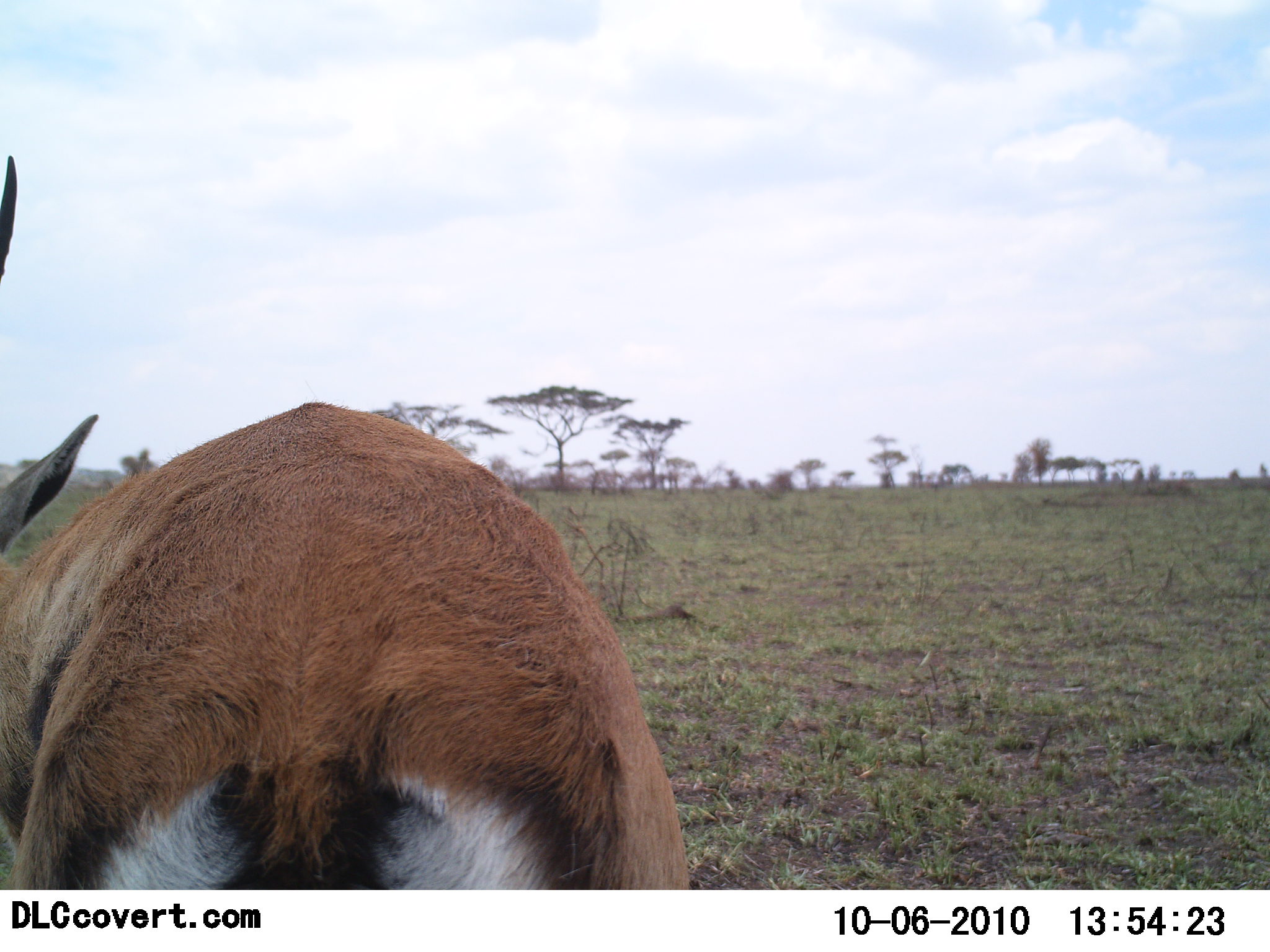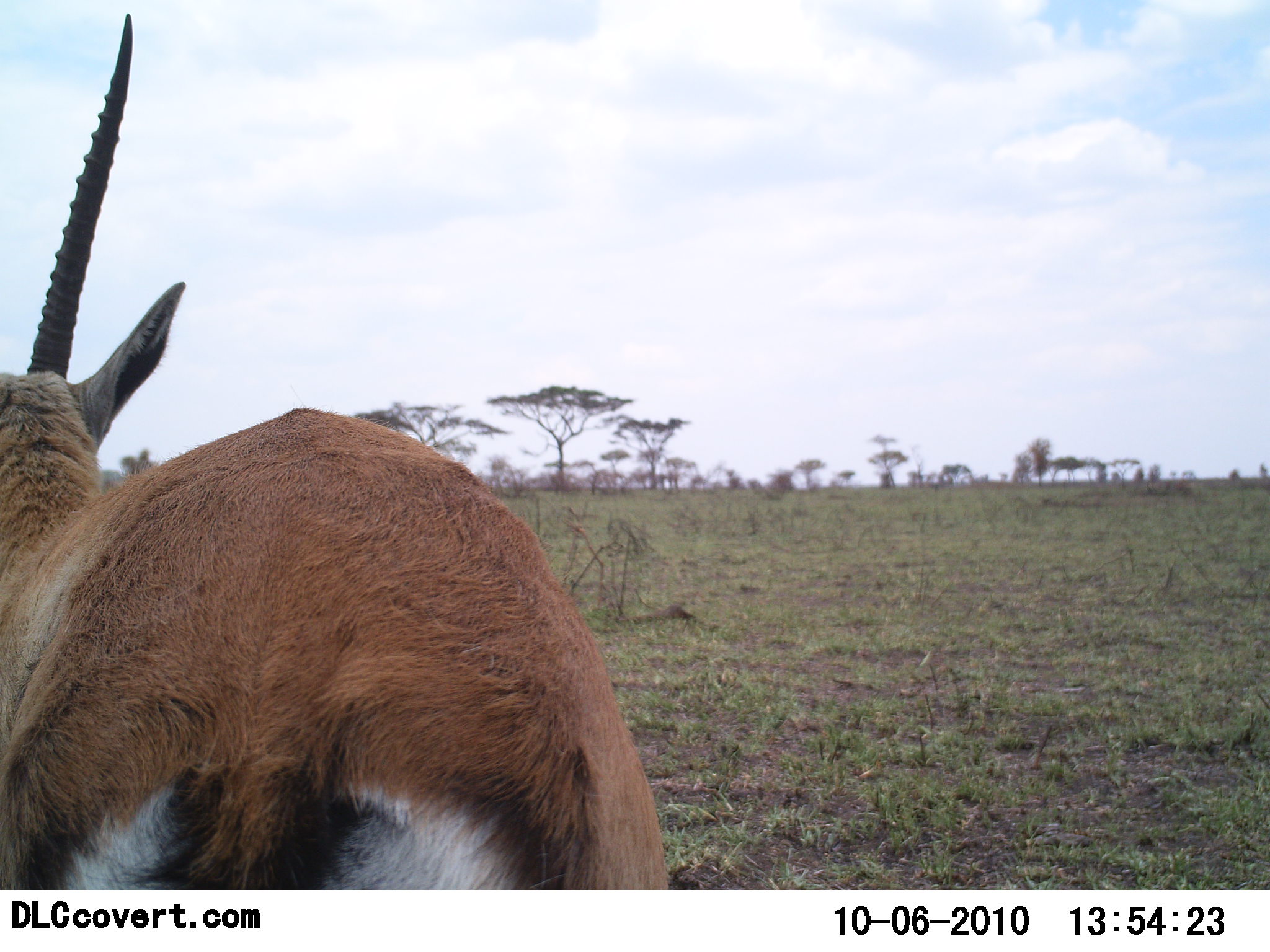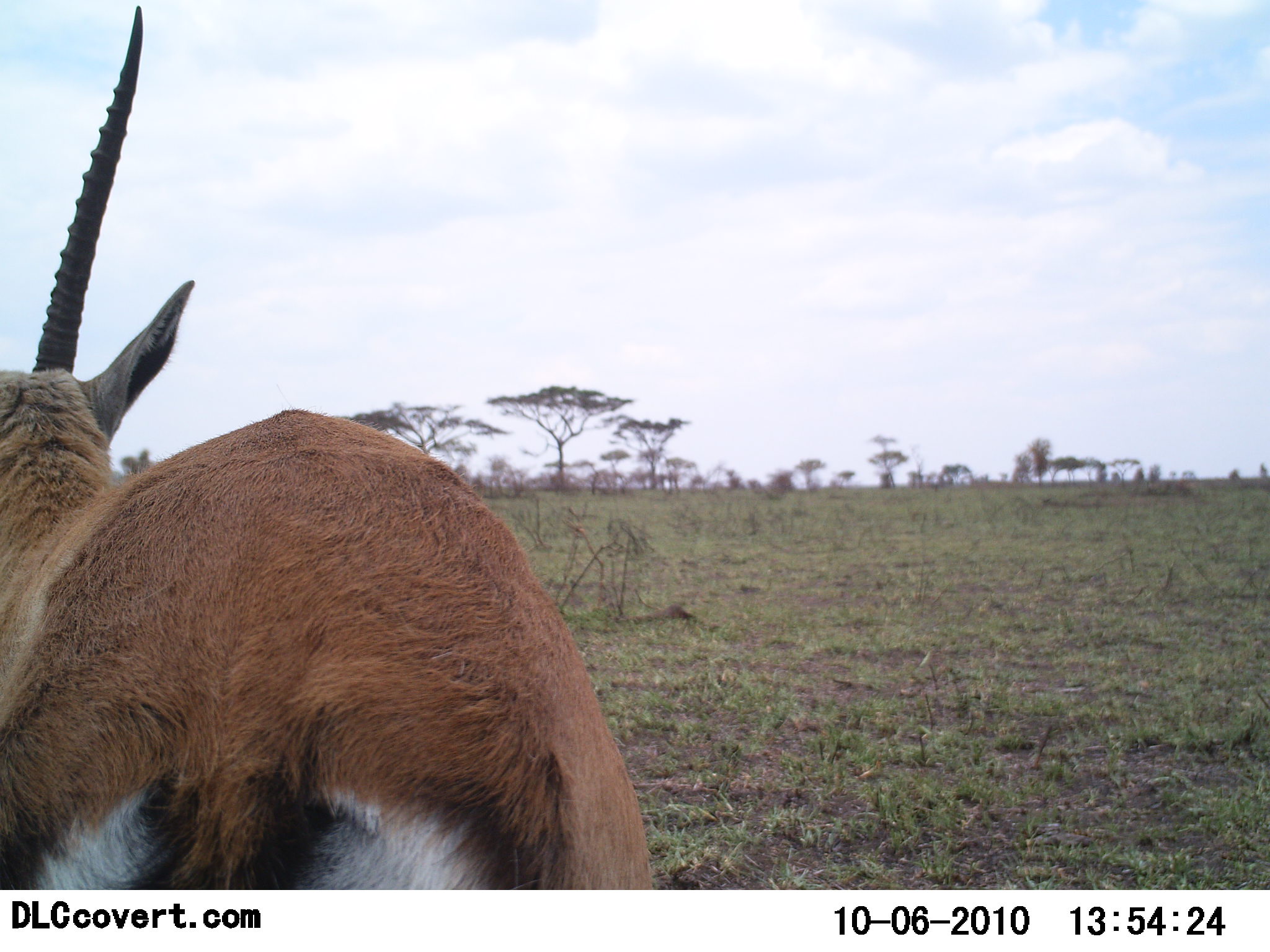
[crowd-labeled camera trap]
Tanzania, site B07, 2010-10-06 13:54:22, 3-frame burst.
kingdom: Animalia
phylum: Chordata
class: Mammalia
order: Artiodactyla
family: Bovidae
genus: Eudorcas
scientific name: Eudorcas thomsonii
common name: thomson's gazelle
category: gazellethomsons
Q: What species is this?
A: Gazellethomsons (thomson's gazelle) (Eudorcas thomsonii).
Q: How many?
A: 1.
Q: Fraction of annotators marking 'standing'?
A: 77%.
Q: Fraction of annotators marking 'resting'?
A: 0%.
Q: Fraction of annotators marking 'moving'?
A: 23%.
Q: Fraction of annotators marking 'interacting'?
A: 0%.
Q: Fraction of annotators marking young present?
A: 0%.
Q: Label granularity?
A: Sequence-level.